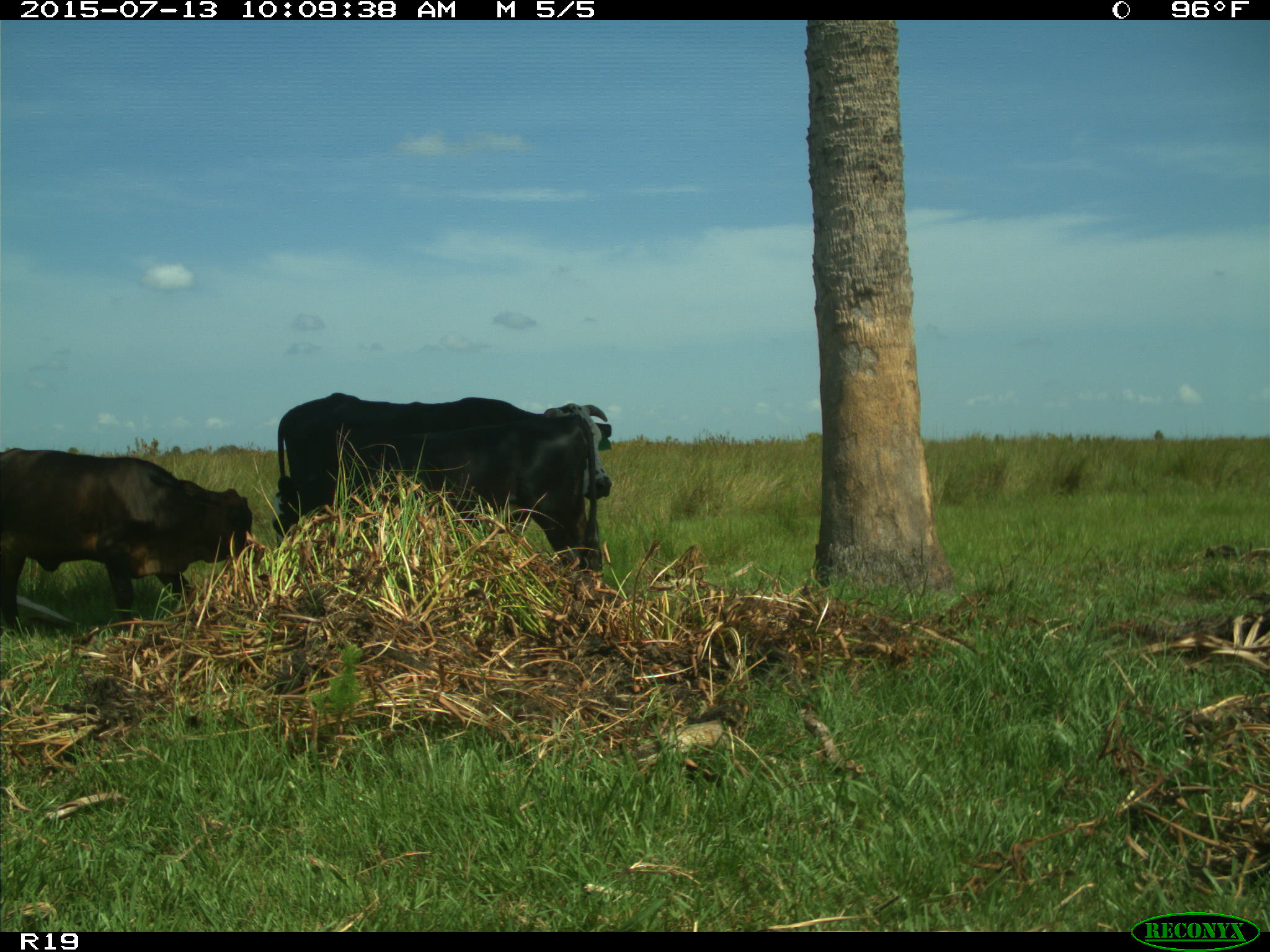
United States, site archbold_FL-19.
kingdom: Animalia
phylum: Chordata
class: Mammalia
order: Artiodactyla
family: Bovidae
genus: Bos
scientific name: Bos taurus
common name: domestic cow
Bos taurus (domestic cow).